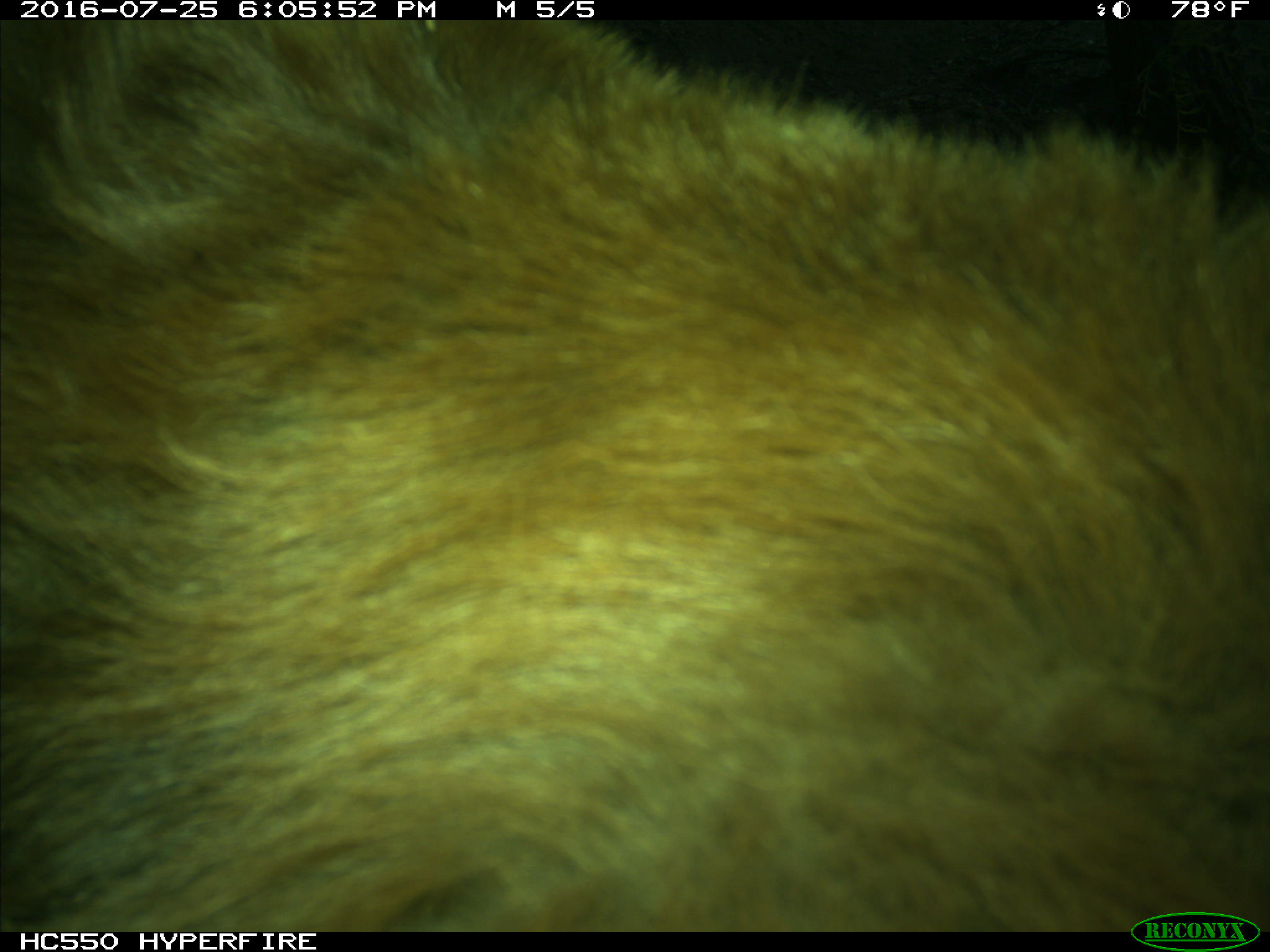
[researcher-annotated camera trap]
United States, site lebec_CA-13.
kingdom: Animalia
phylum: Chordata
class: Mammalia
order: Carnivora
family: Ursidae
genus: Ursus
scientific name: Ursus americanus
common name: american black bear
Ursus americanus (american black bear).